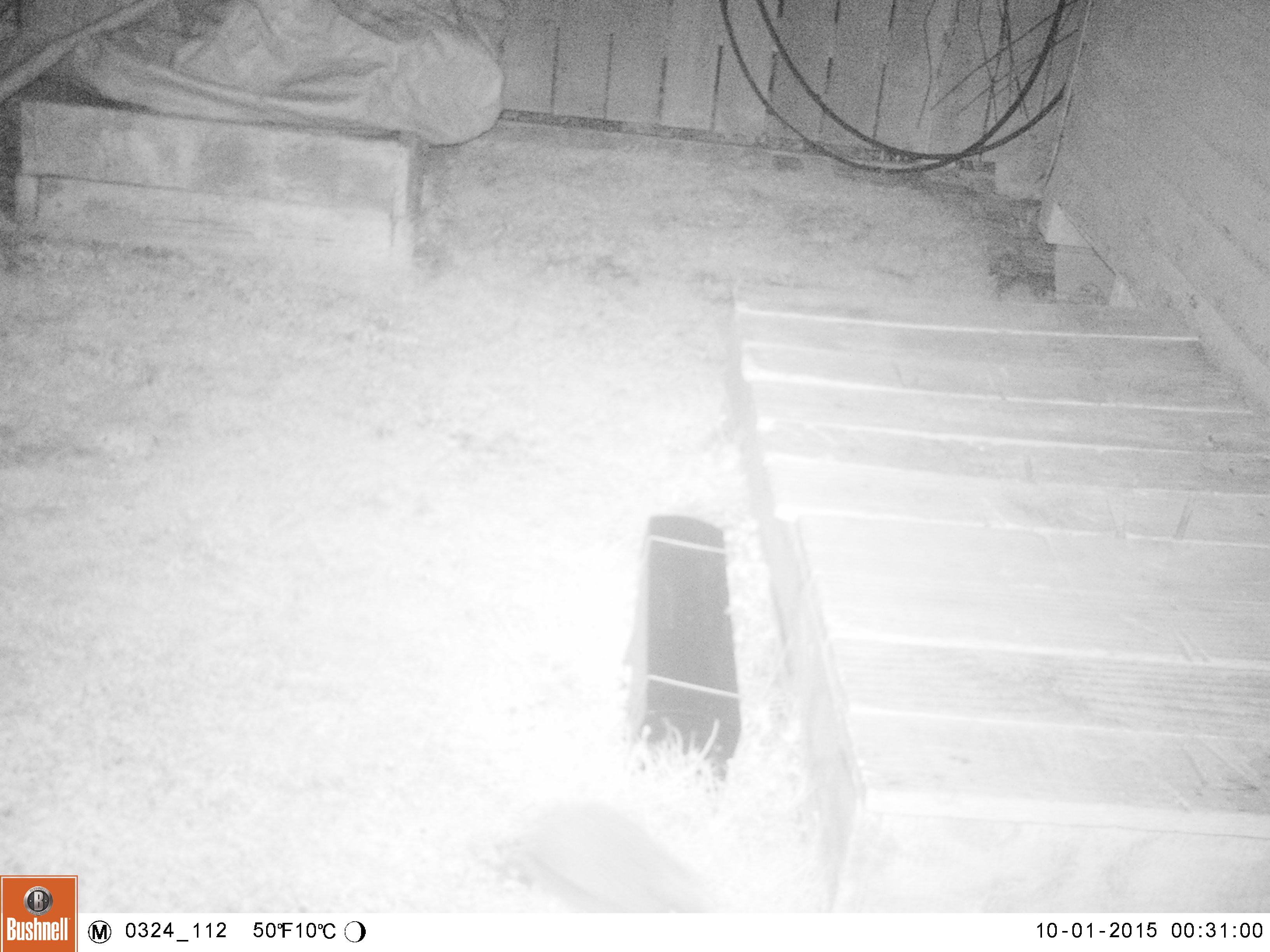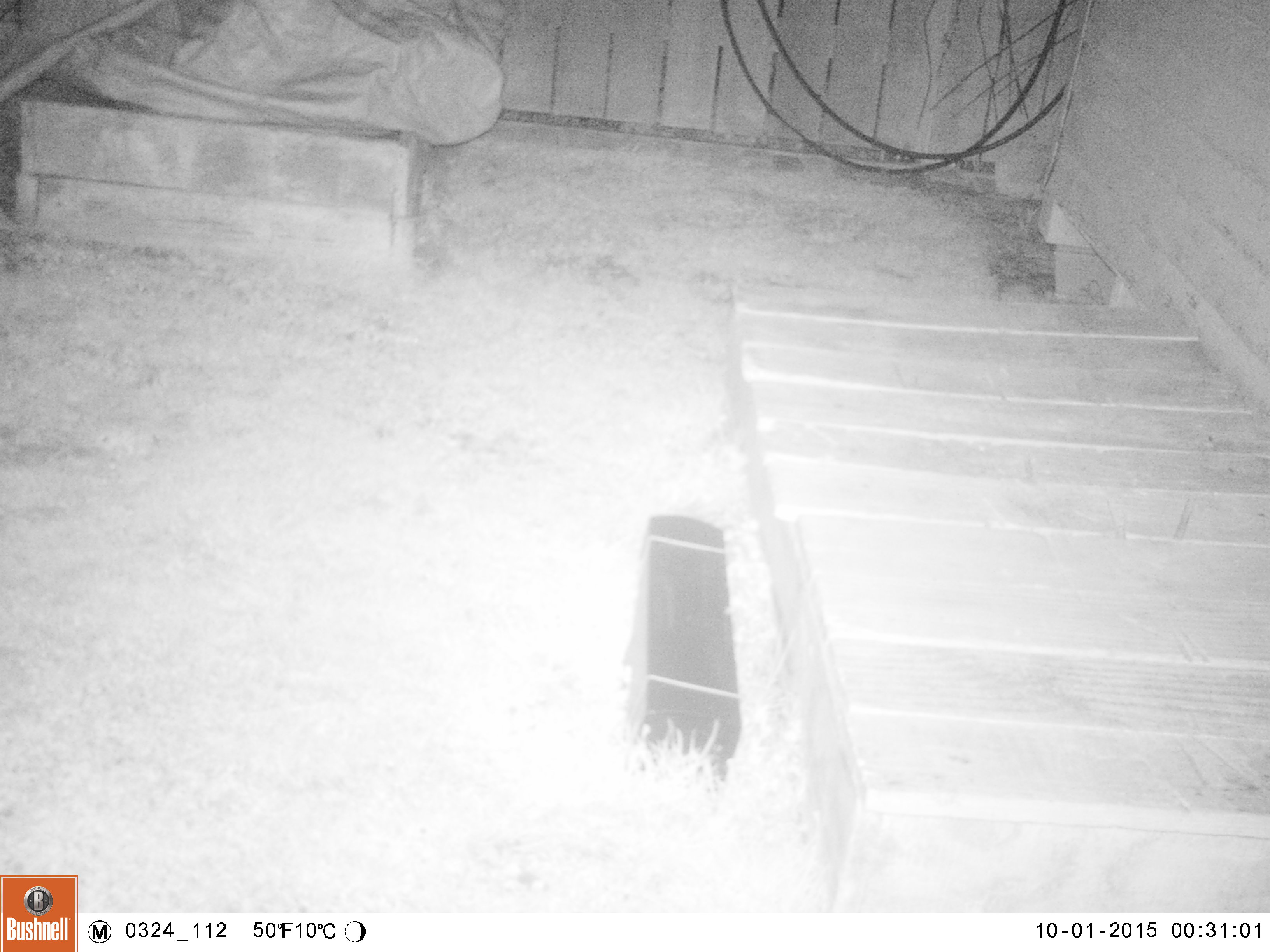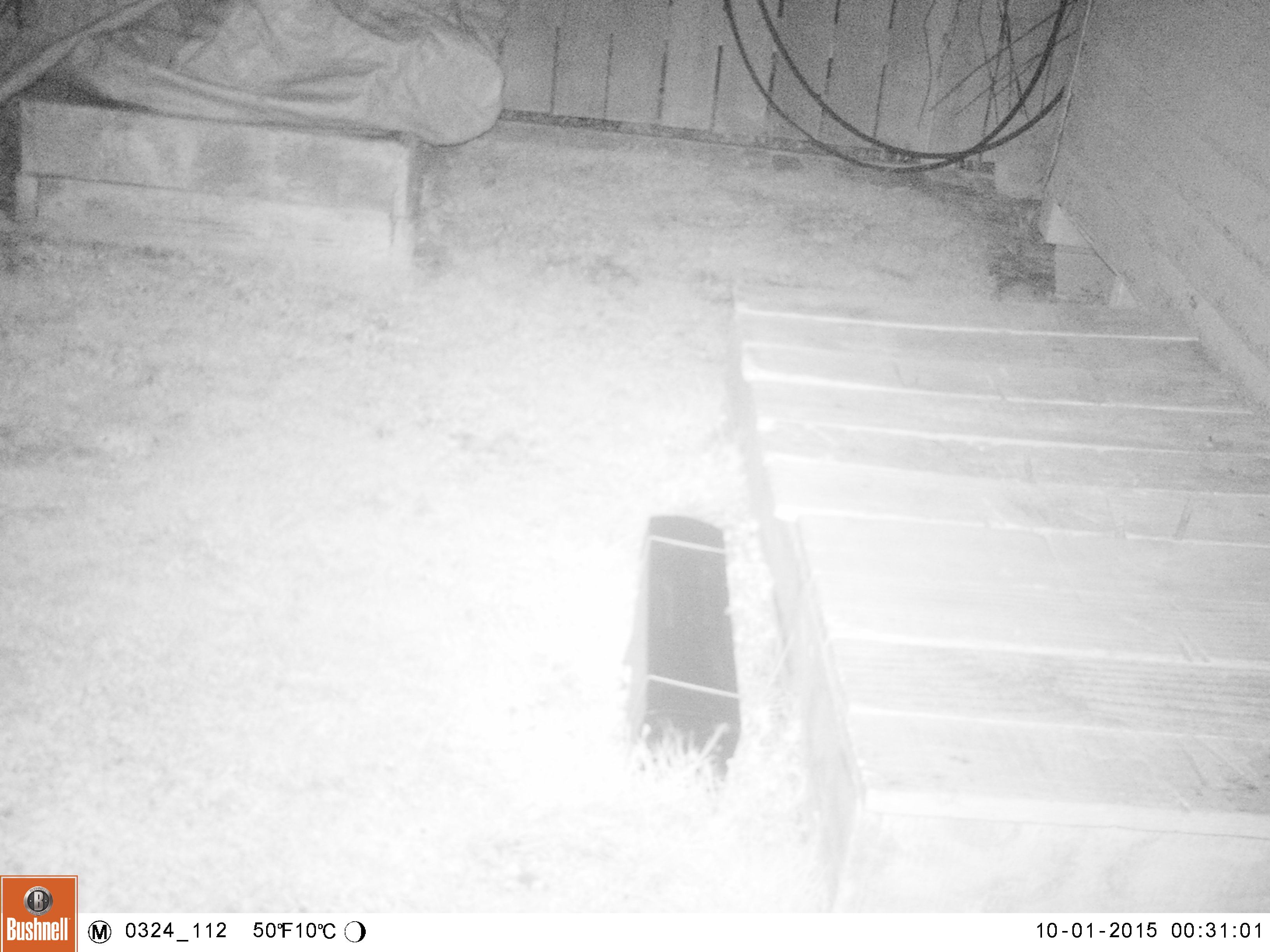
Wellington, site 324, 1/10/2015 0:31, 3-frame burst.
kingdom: Animalia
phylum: Chordata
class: Mammalia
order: Eulipotyphla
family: Erinaceidae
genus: Erinaceus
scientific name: Erinaceus europaeus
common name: hedgehog